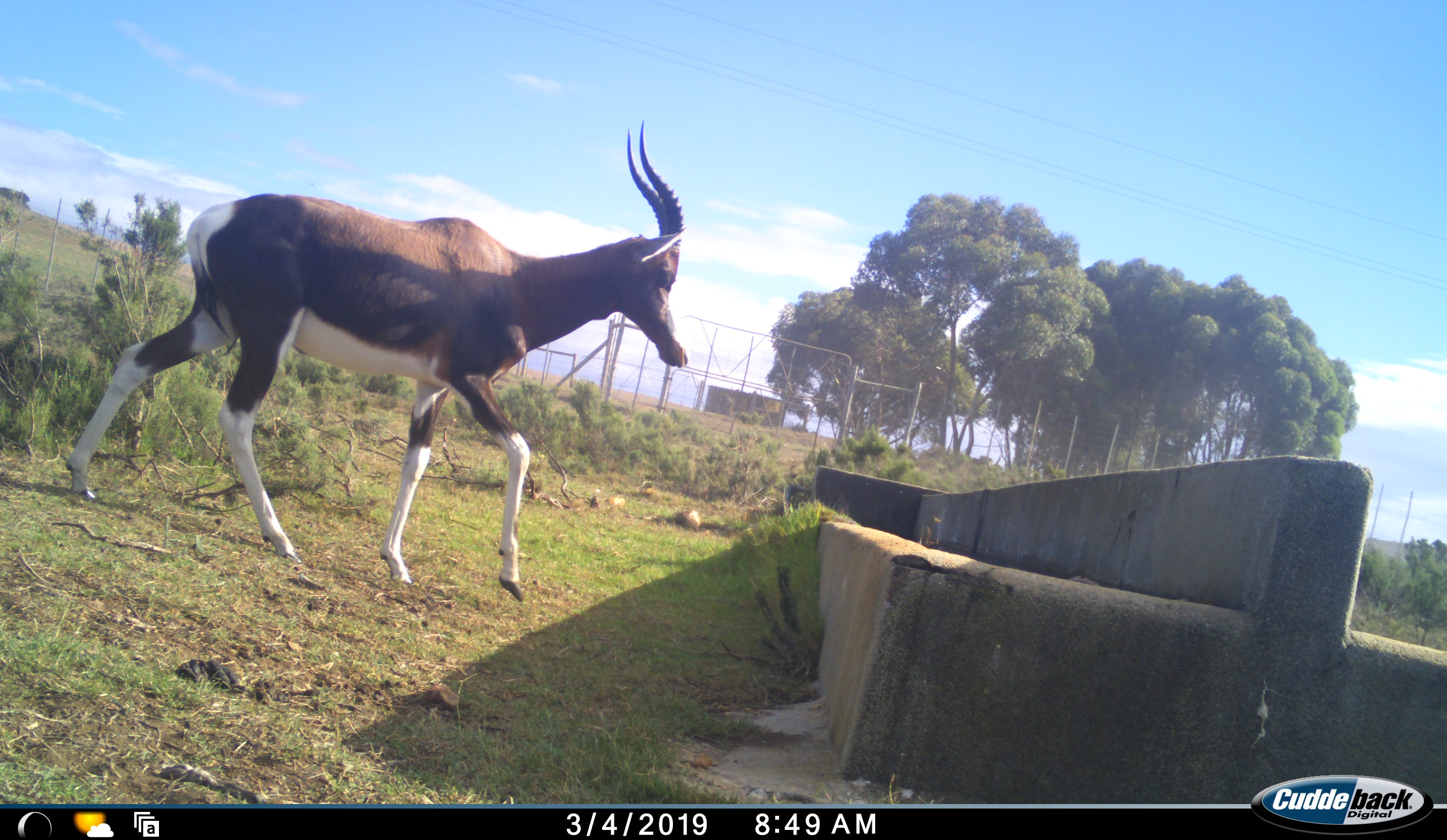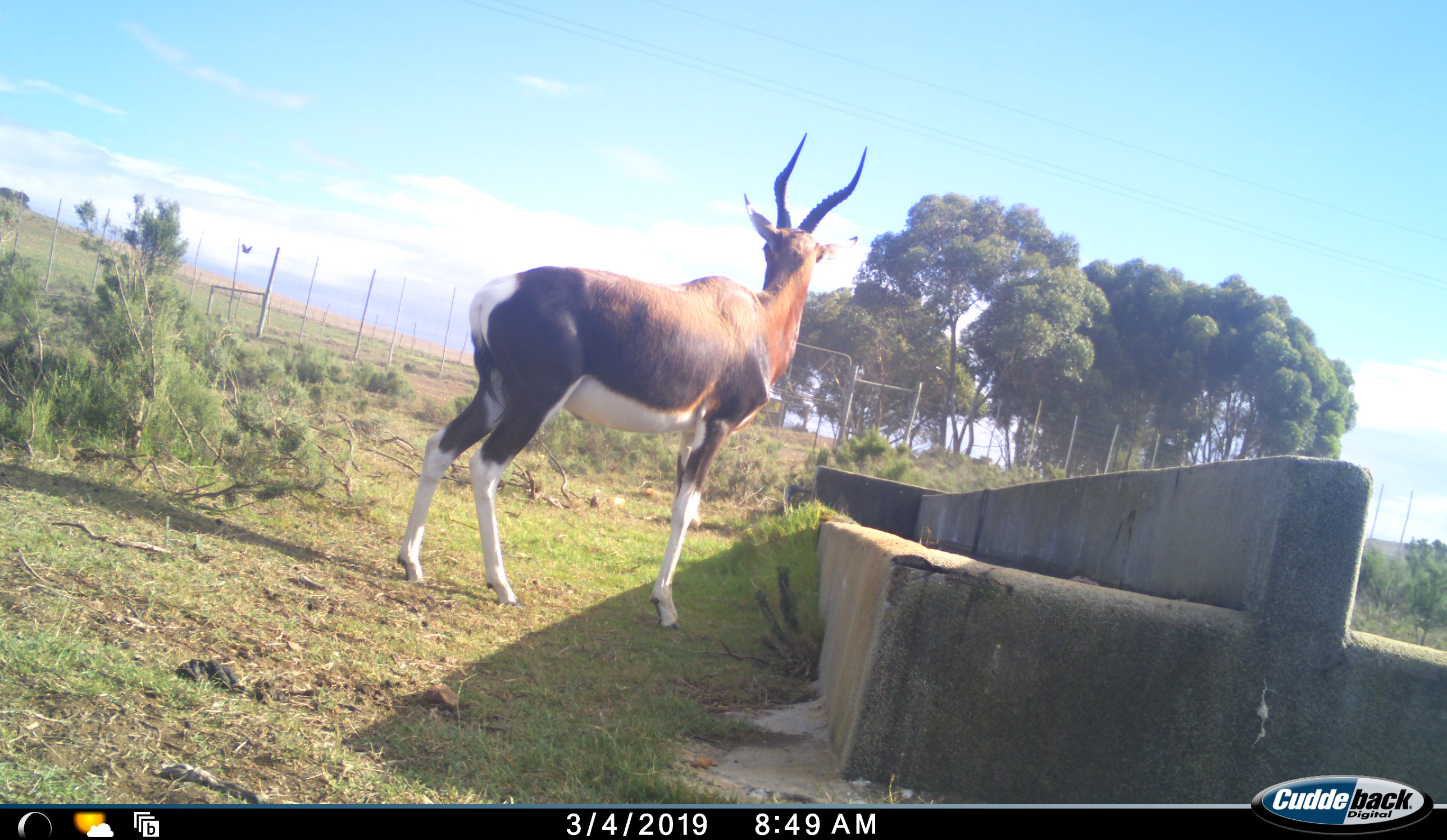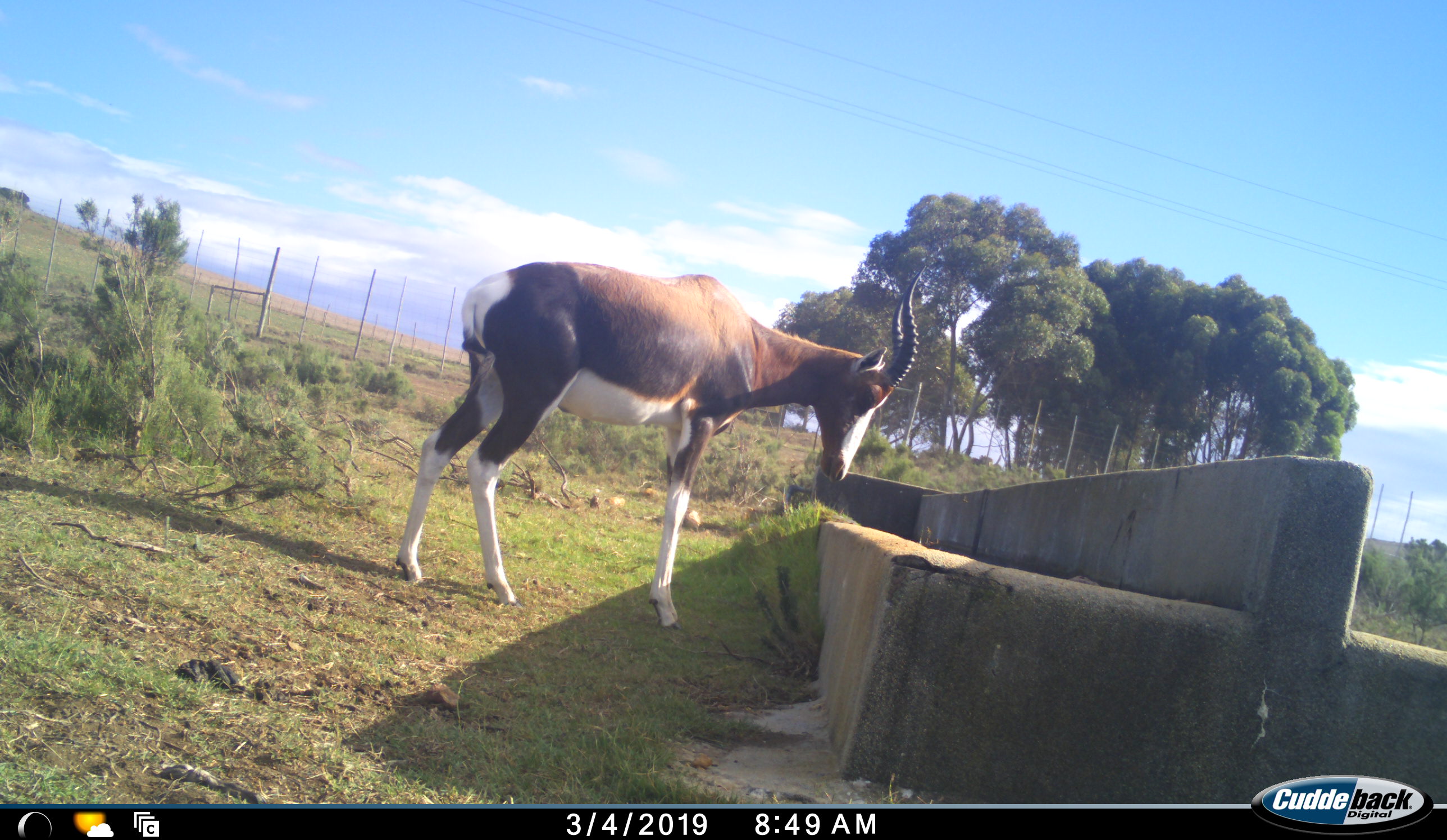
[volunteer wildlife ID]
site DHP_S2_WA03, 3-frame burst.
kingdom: Animalia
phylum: Chordata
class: Mammalia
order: Artiodactyla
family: Bovidae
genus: Damaliscus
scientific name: Damaliscus pygargus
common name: bontebok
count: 1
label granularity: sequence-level